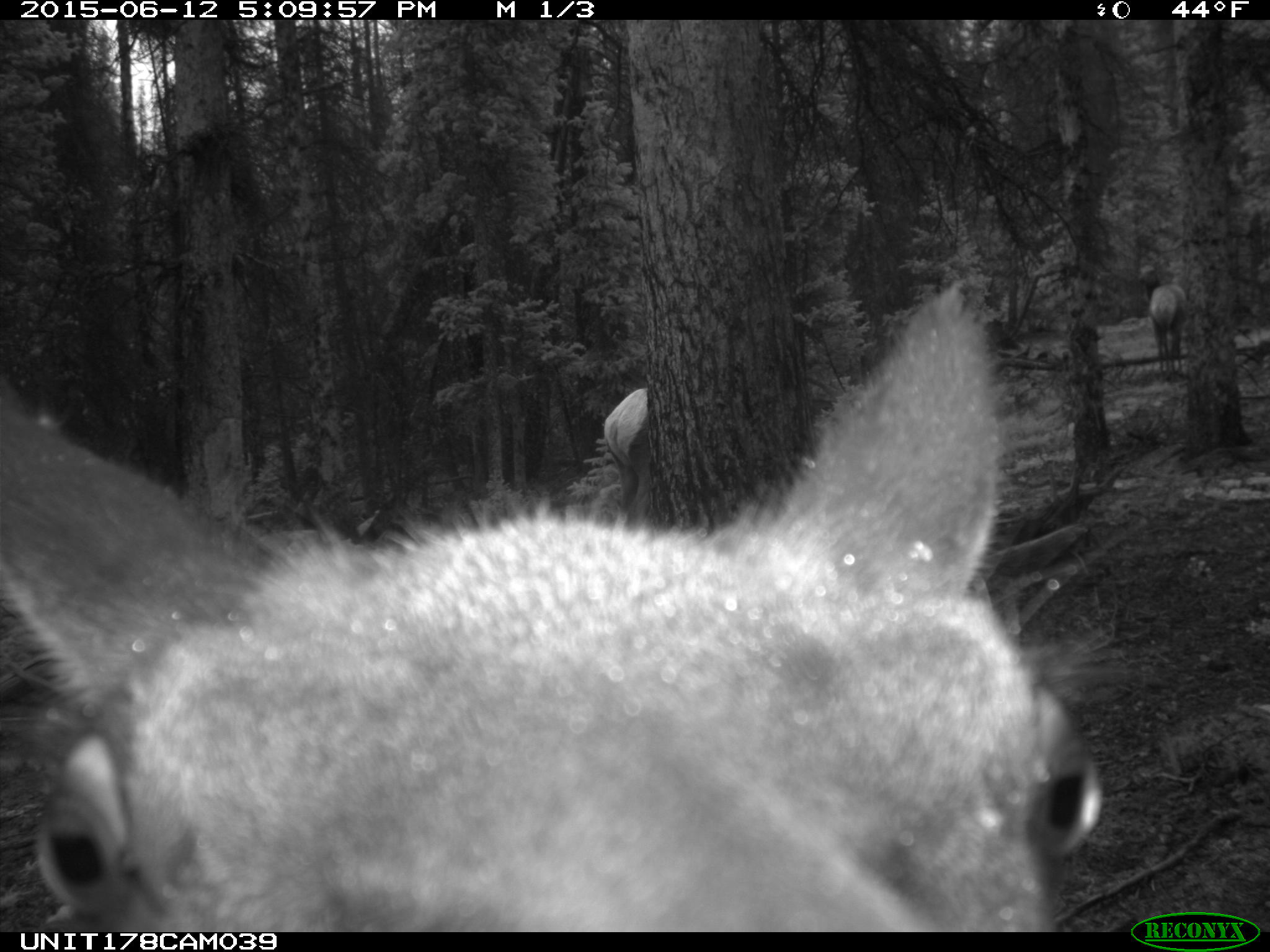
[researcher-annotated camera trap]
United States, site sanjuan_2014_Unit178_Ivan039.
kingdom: Animalia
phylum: Chordata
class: Mammalia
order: Artiodactyla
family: Cervidae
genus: Cervus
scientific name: Cervus elaphus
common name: red deer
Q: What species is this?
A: Cervus elaphus (red deer).